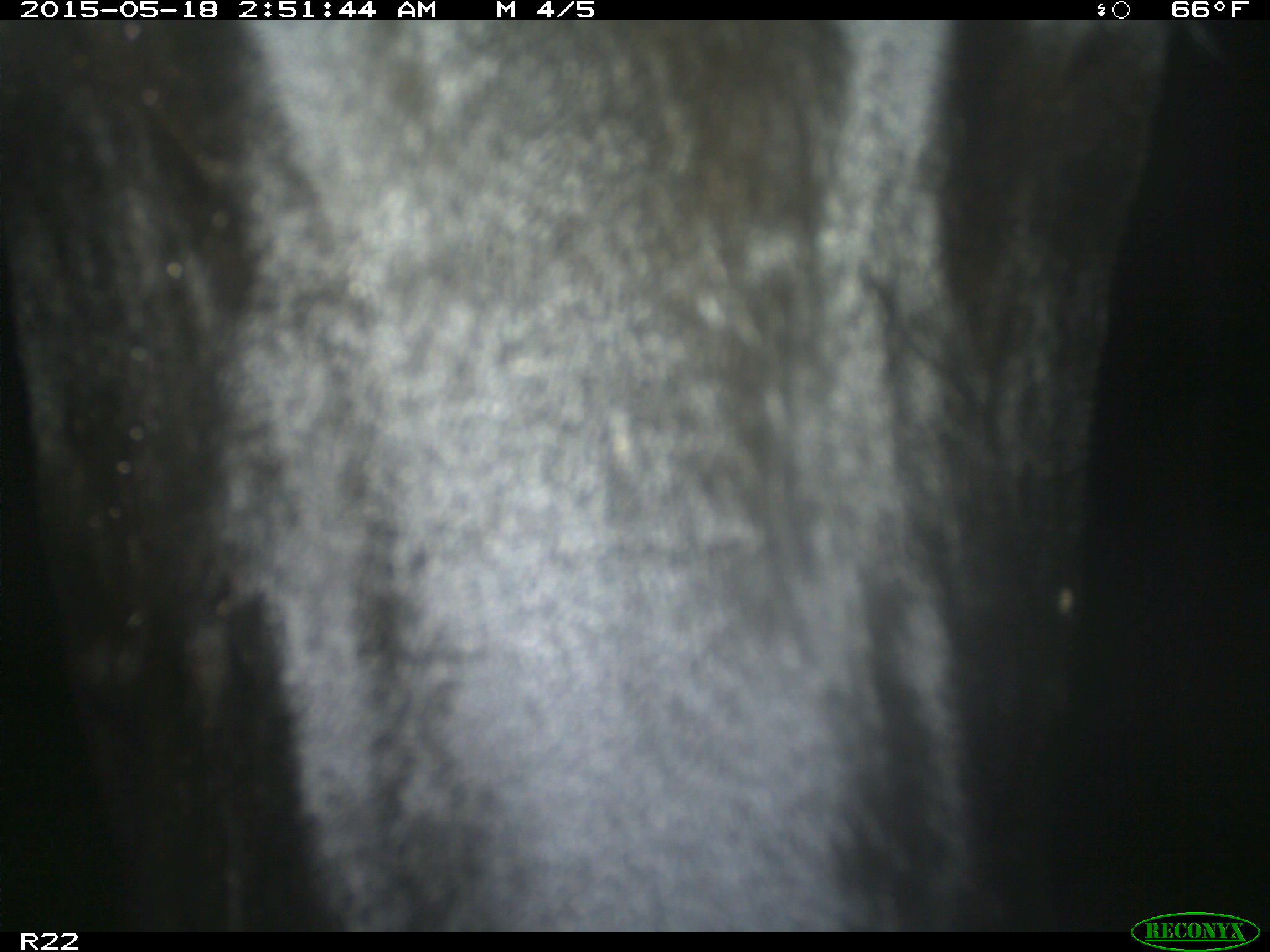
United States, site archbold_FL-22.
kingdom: Animalia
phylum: Chordata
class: Mammalia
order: Artiodactyla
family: Bovidae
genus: Bos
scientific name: Bos taurus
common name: domestic cow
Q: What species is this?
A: Bos taurus (domestic cow).